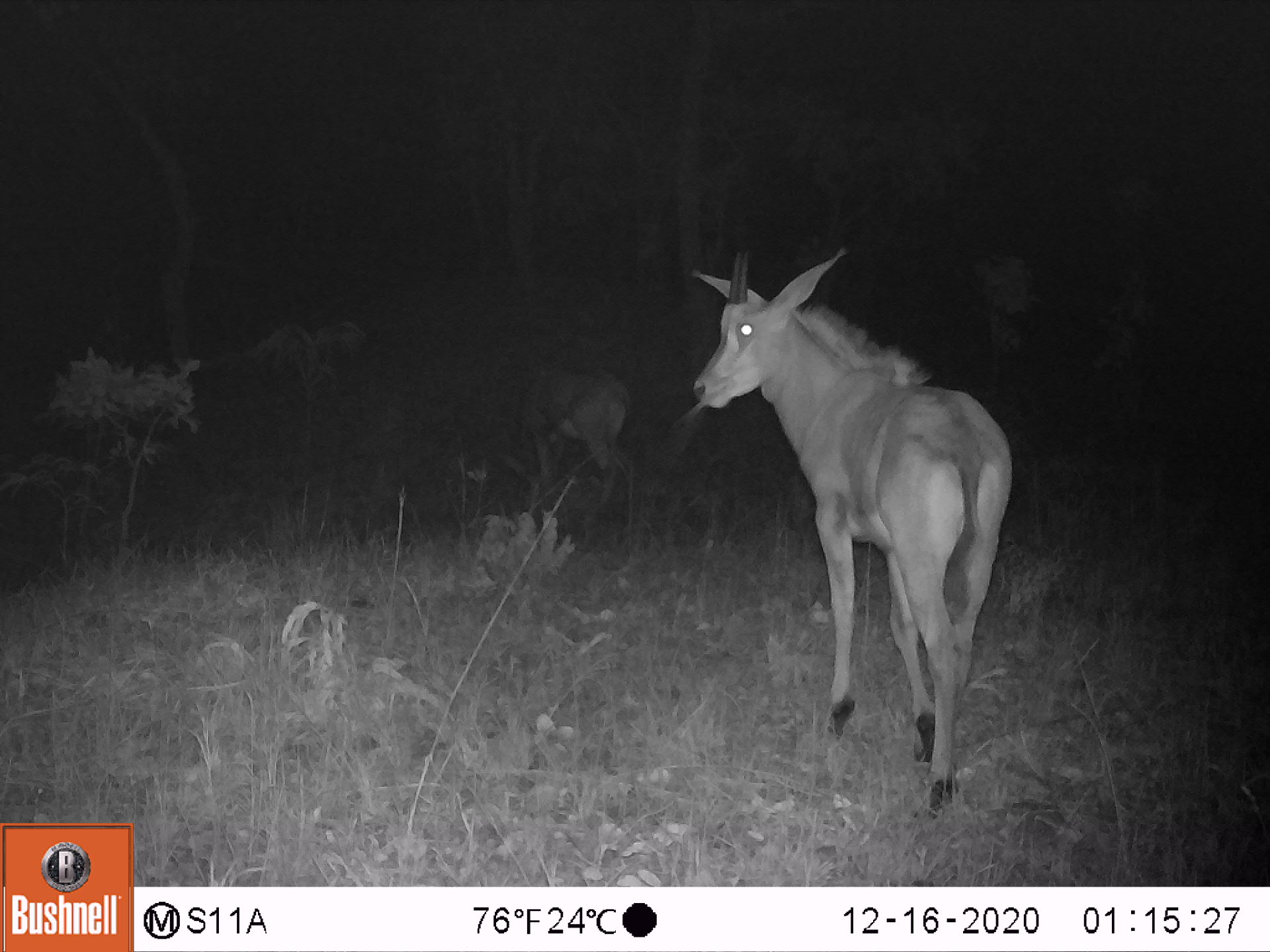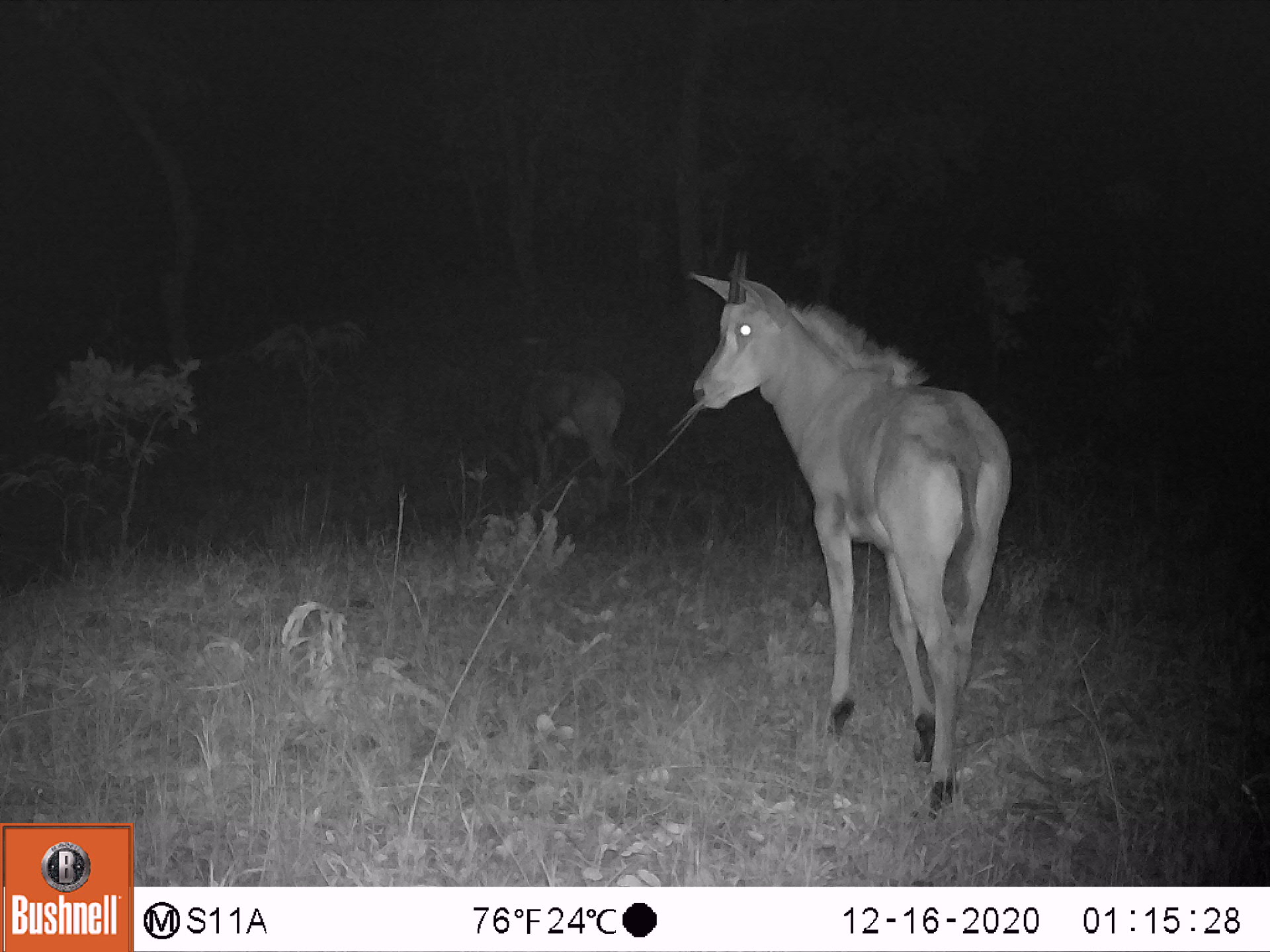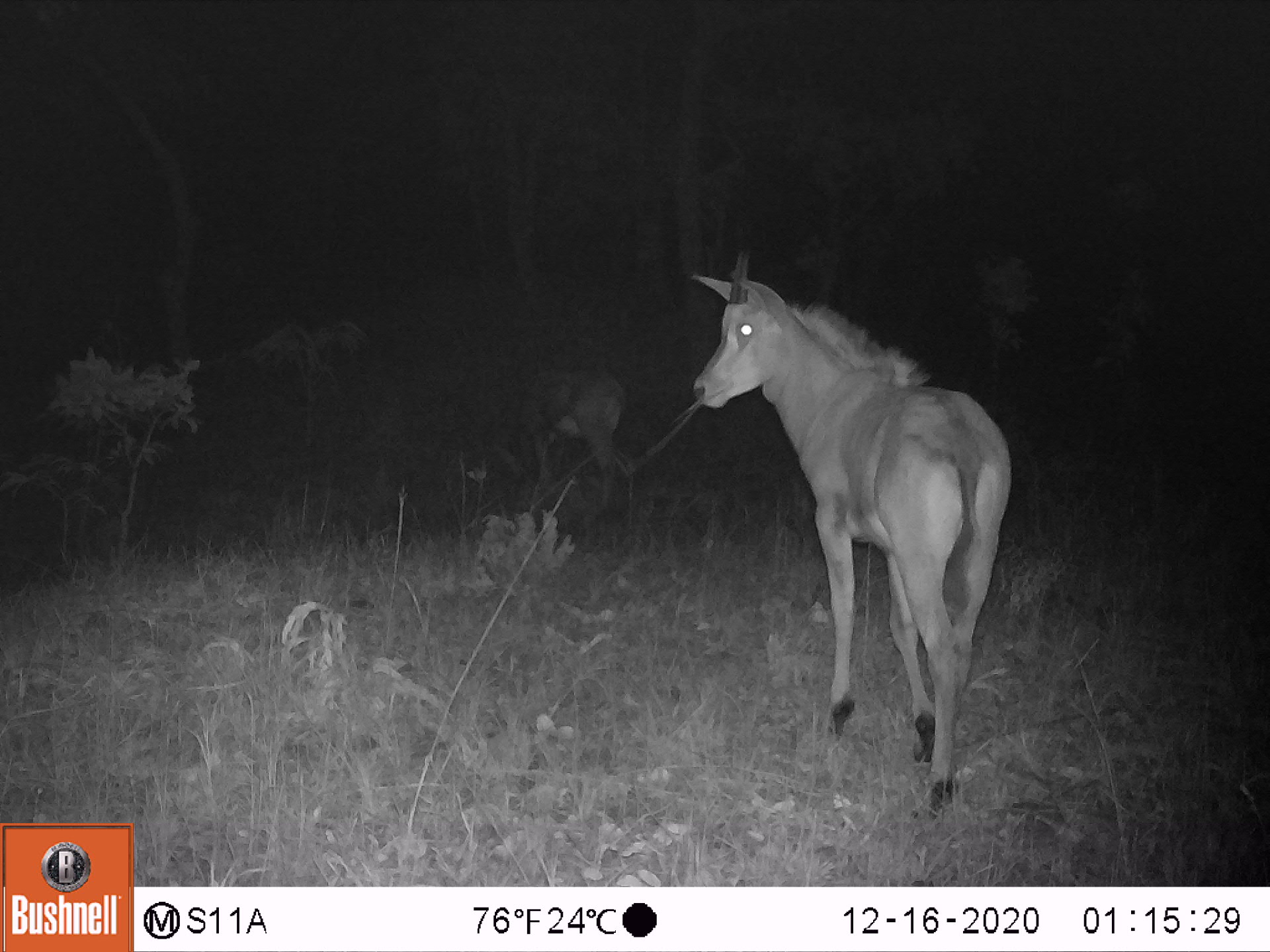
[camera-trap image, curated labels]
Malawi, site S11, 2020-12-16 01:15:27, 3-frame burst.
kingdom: Animalia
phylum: Chordata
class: Mammalia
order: Artiodactyla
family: Bovidae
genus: Hippotragus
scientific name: Hippotragus niger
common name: sable antelope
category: sable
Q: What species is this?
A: Sable (sable antelope) (Hippotragus niger).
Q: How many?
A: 2.